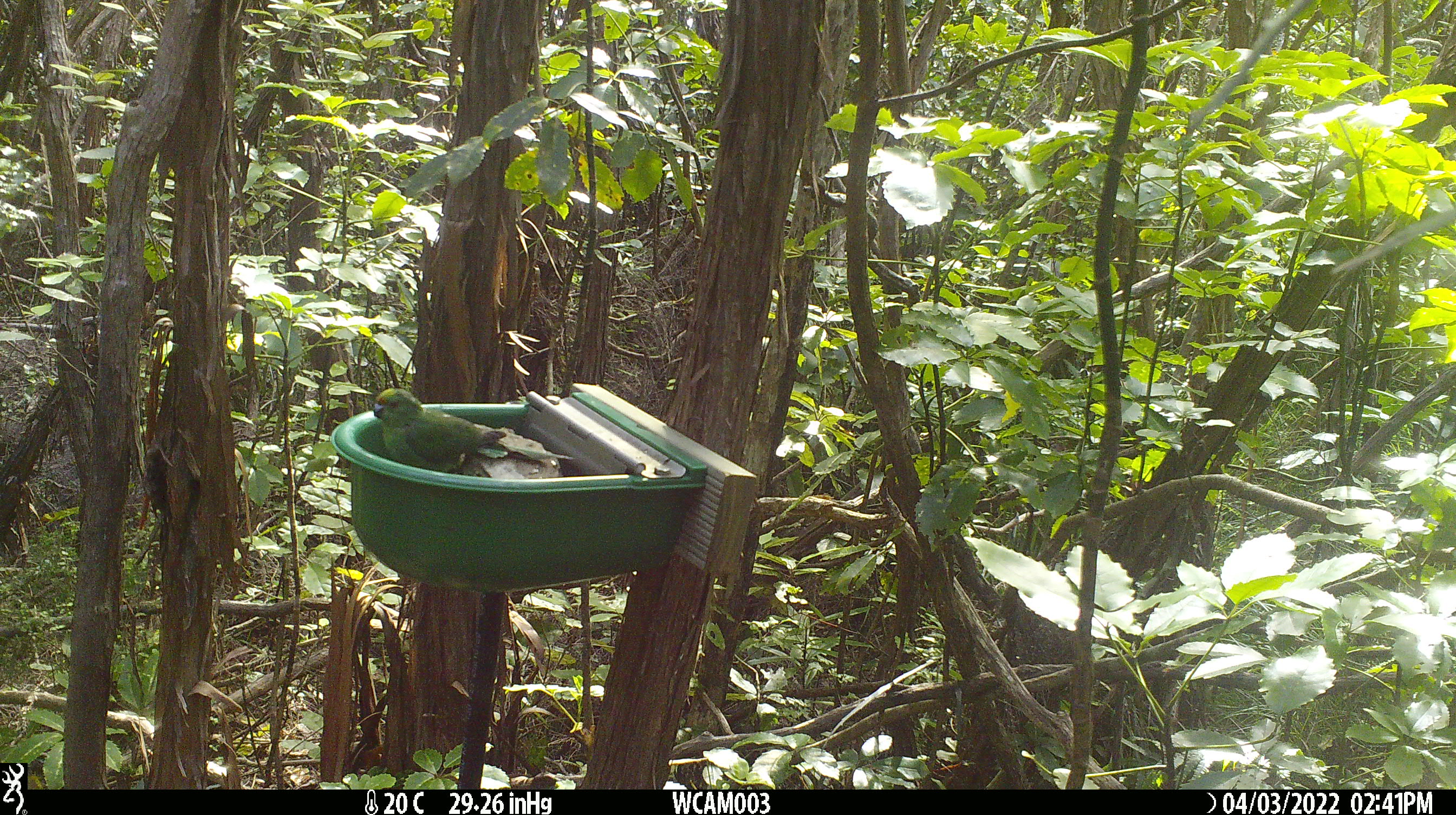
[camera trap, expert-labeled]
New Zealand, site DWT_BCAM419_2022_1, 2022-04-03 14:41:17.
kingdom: Animalia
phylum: Chordata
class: Aves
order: Psittaciformes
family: Psittaculidae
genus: Cyanoramphus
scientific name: Cyanoramphus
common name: parakeet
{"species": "parakeet (Cyanoramphus)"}